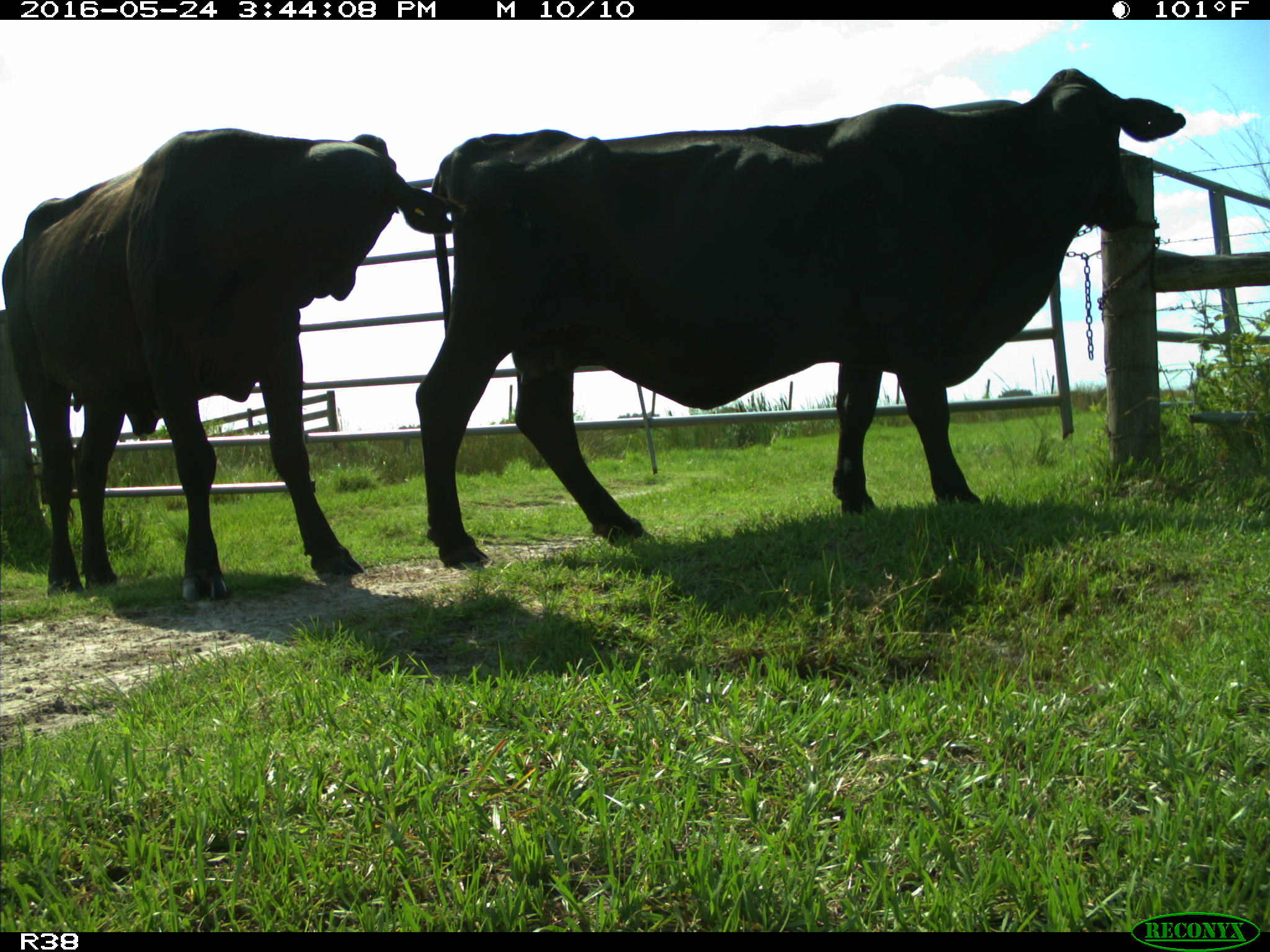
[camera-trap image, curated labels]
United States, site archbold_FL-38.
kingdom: Animalia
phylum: Chordata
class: Mammalia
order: Artiodactyla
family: Bovidae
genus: Bos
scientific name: Bos taurus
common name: domestic cow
Bos taurus (domestic cow).